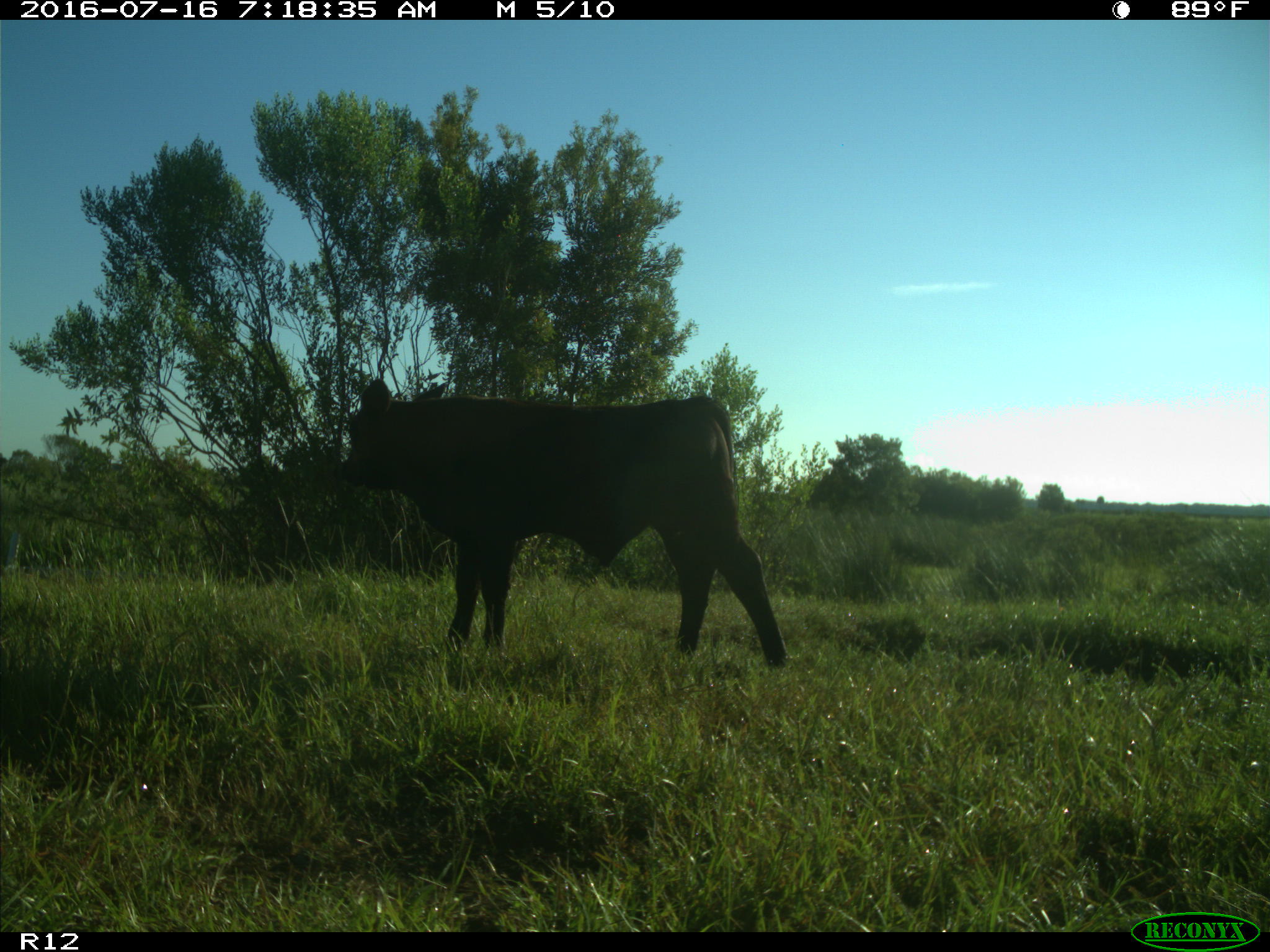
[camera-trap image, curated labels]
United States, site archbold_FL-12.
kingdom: Animalia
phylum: Chordata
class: Mammalia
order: Artiodactyla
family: Bovidae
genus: Bos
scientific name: Bos taurus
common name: domestic cow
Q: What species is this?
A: Bos taurus (domestic cow).